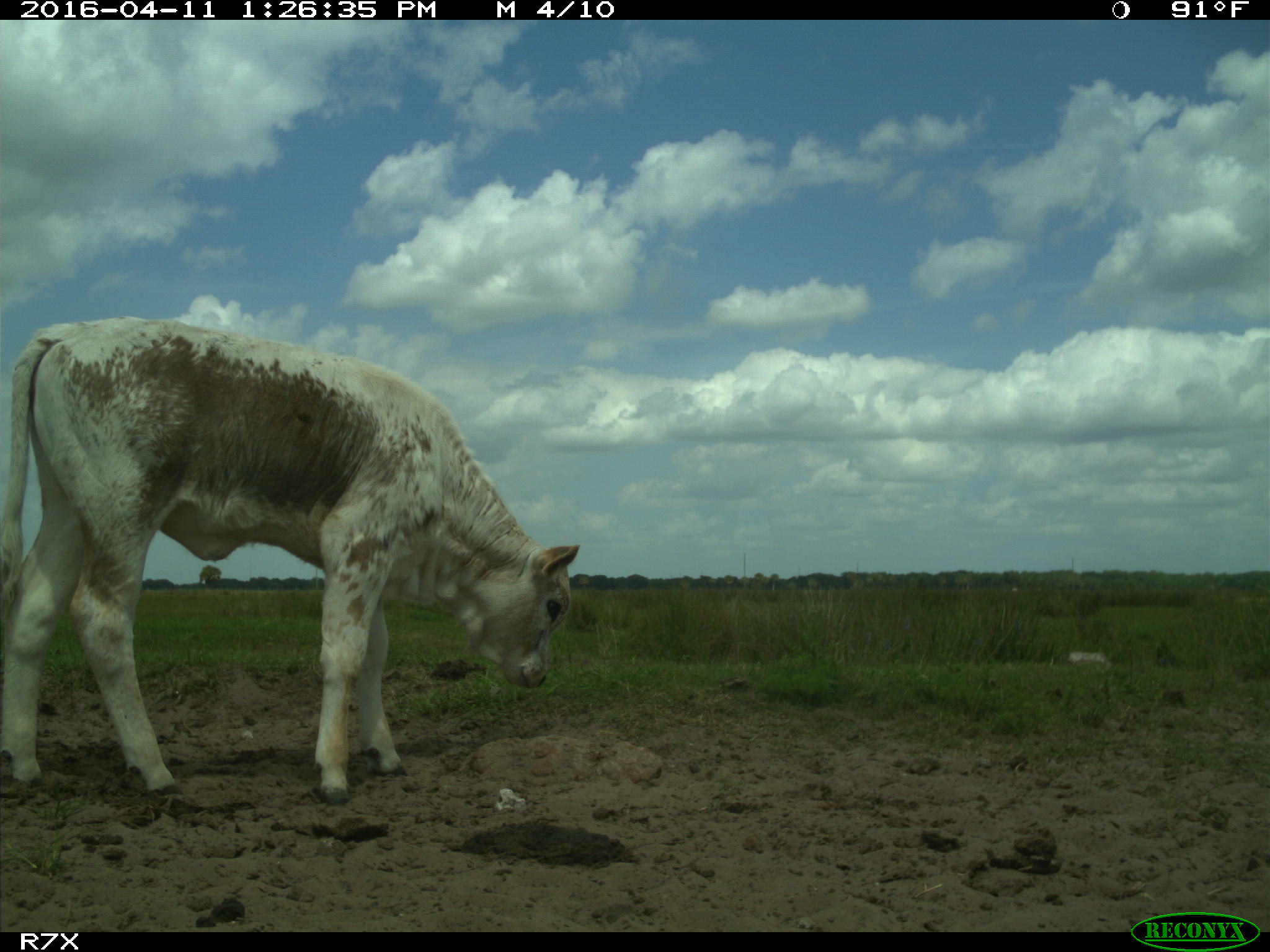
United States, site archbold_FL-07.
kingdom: Animalia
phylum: Chordata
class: Mammalia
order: Artiodactyla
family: Bovidae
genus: Bos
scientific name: Bos taurus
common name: domestic cow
Bos taurus (domestic cow).